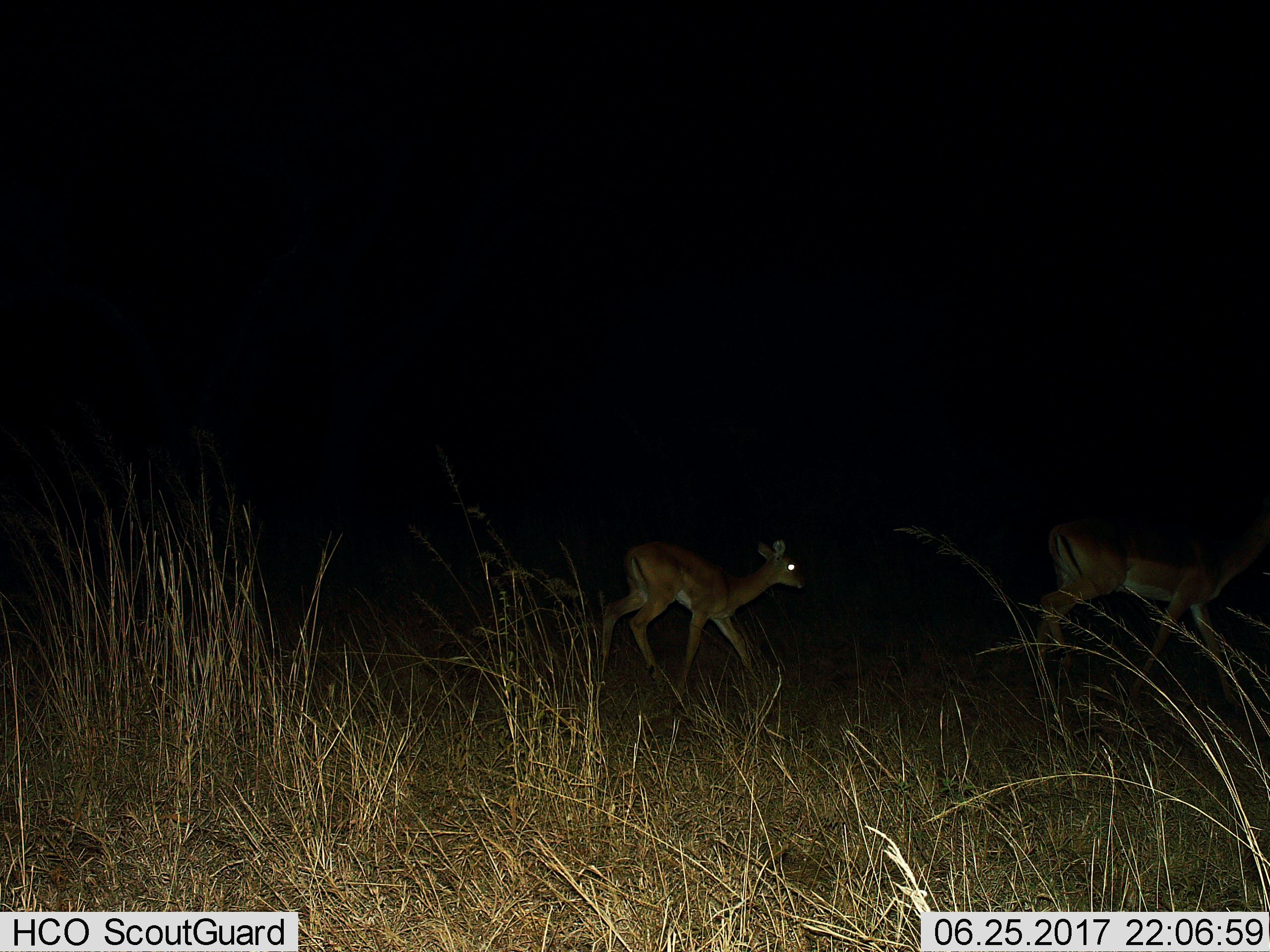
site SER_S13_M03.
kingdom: Animalia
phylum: Chordata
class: Mammalia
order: Artiodactyla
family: Bovidae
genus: Aepyceros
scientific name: Aepyceros melampus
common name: impala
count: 2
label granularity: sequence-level